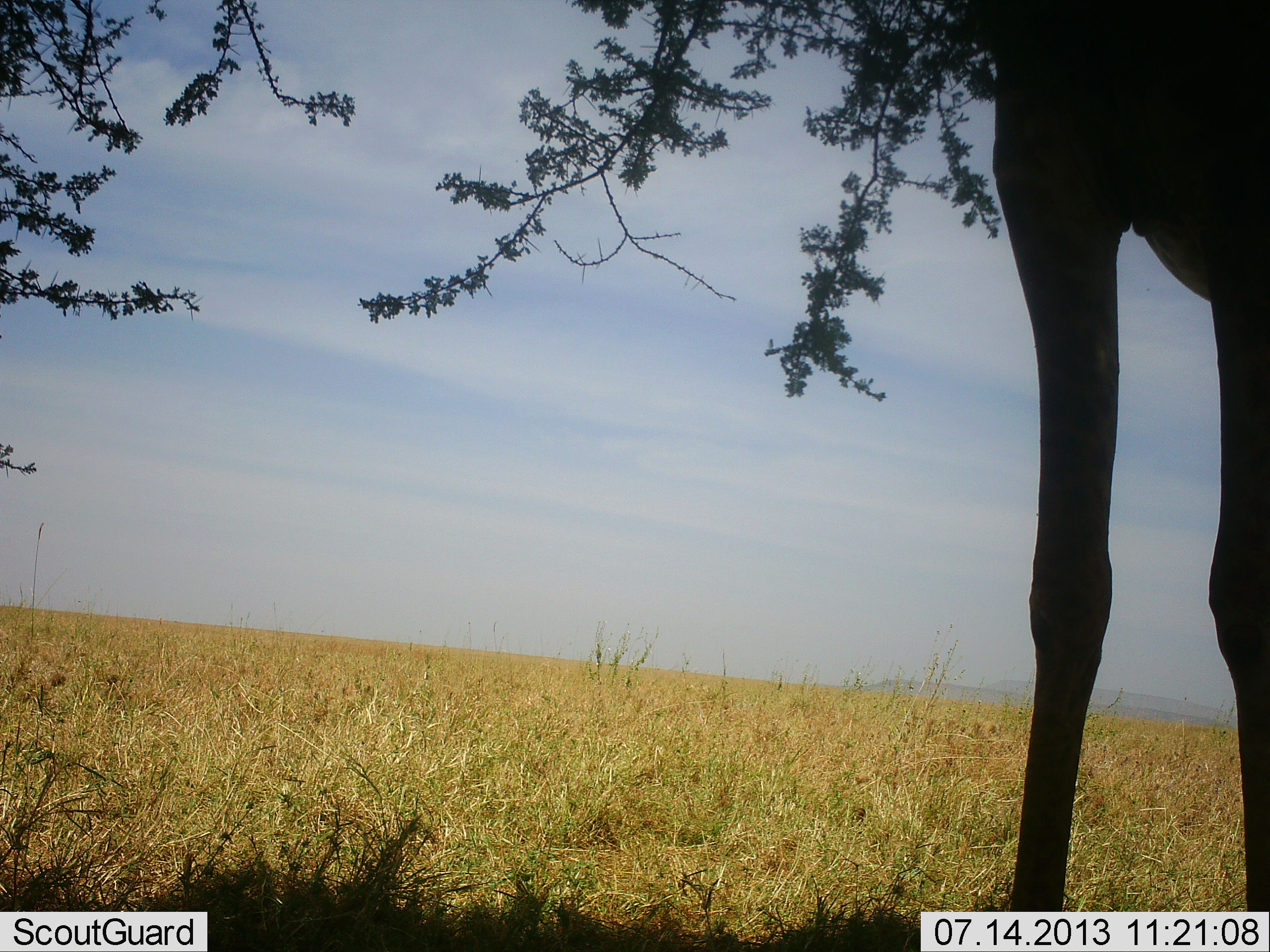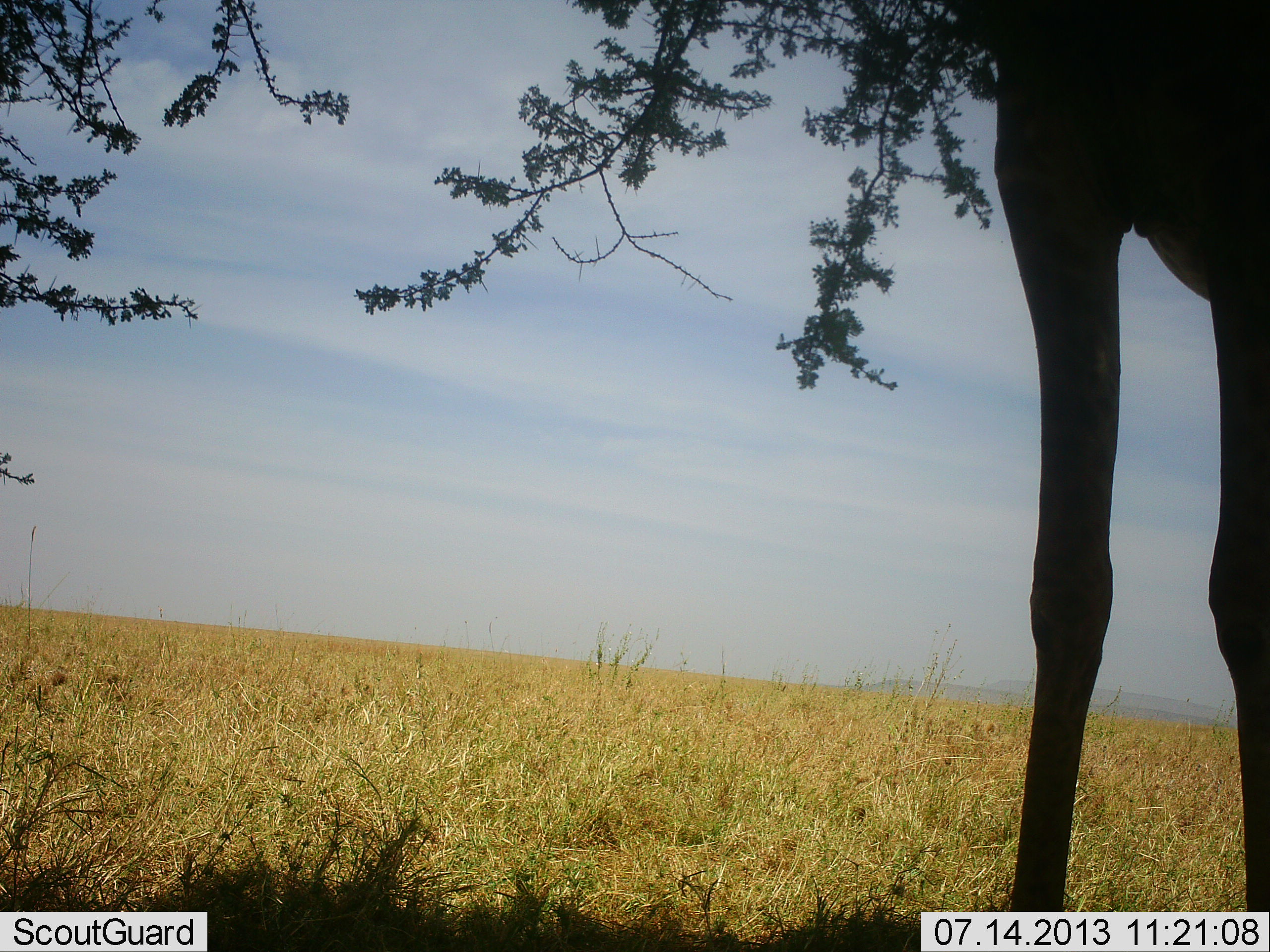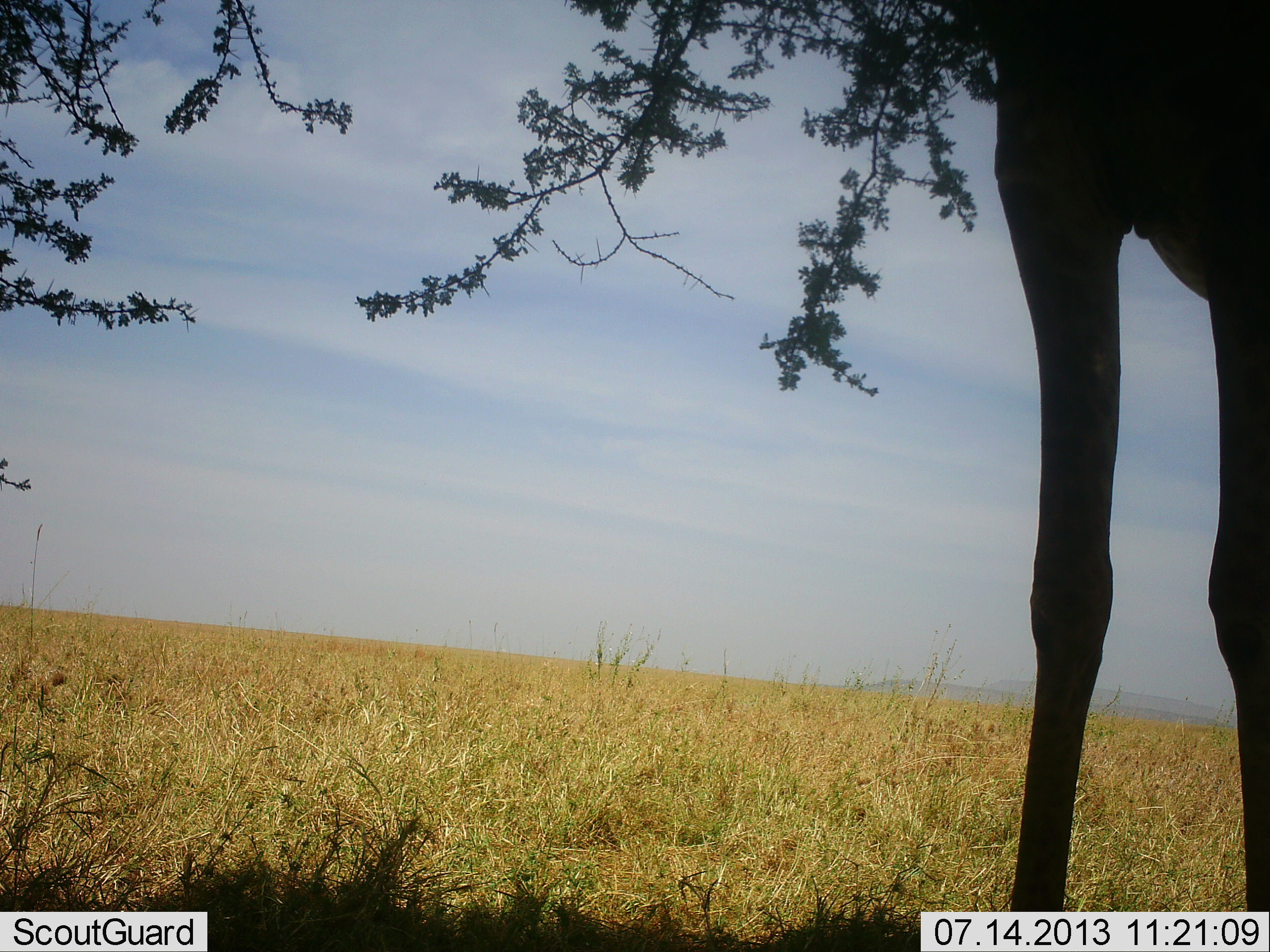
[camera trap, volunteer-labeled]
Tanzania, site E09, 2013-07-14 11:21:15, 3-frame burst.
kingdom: Animalia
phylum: Chordata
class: Mammalia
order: Artiodactyla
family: Giraffidae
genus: Giraffa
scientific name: Giraffa camelopardalis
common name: giraffe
Giraffe (Giraffa camelopardalis), count 1. Behavior (volunteer vote fractions): standing 64%, resting 0%, moving 4%, interacting 0%. Young present (vote fraction): 0%. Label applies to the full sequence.